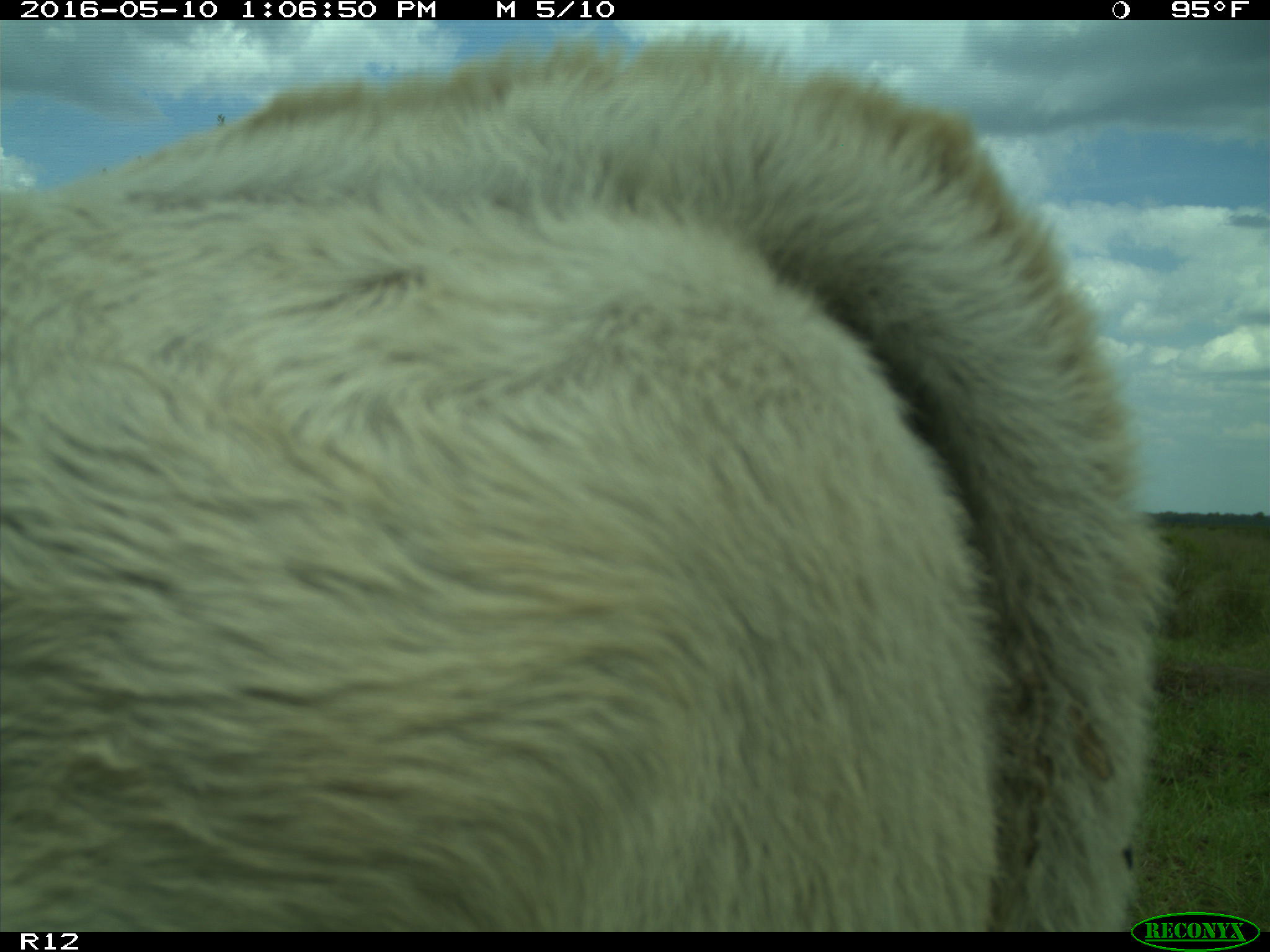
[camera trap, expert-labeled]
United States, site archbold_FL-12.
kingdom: Animalia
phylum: Chordata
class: Mammalia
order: Artiodactyla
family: Bovidae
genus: Bos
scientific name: Bos taurus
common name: domestic cow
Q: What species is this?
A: Bos taurus (domestic cow).